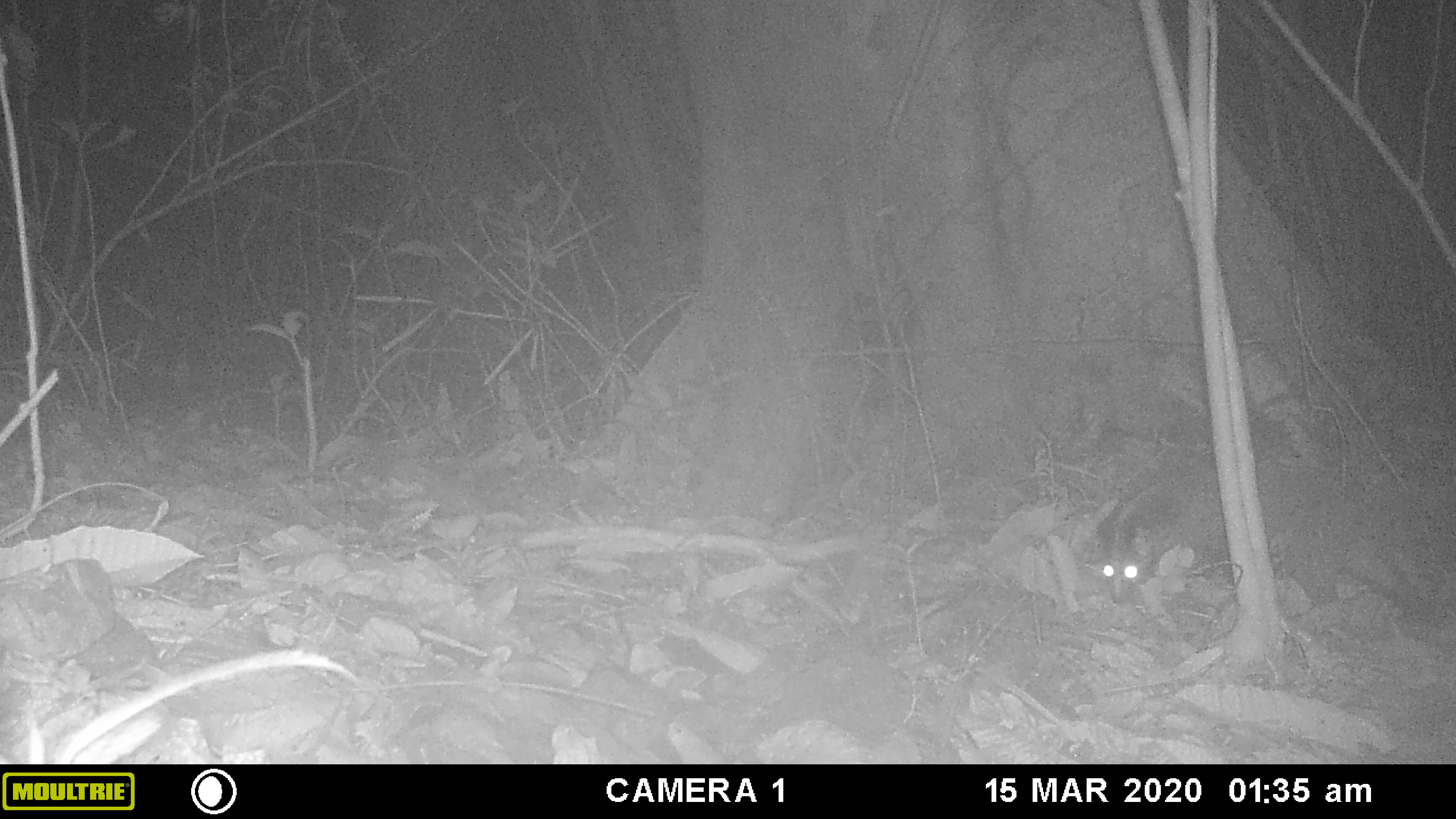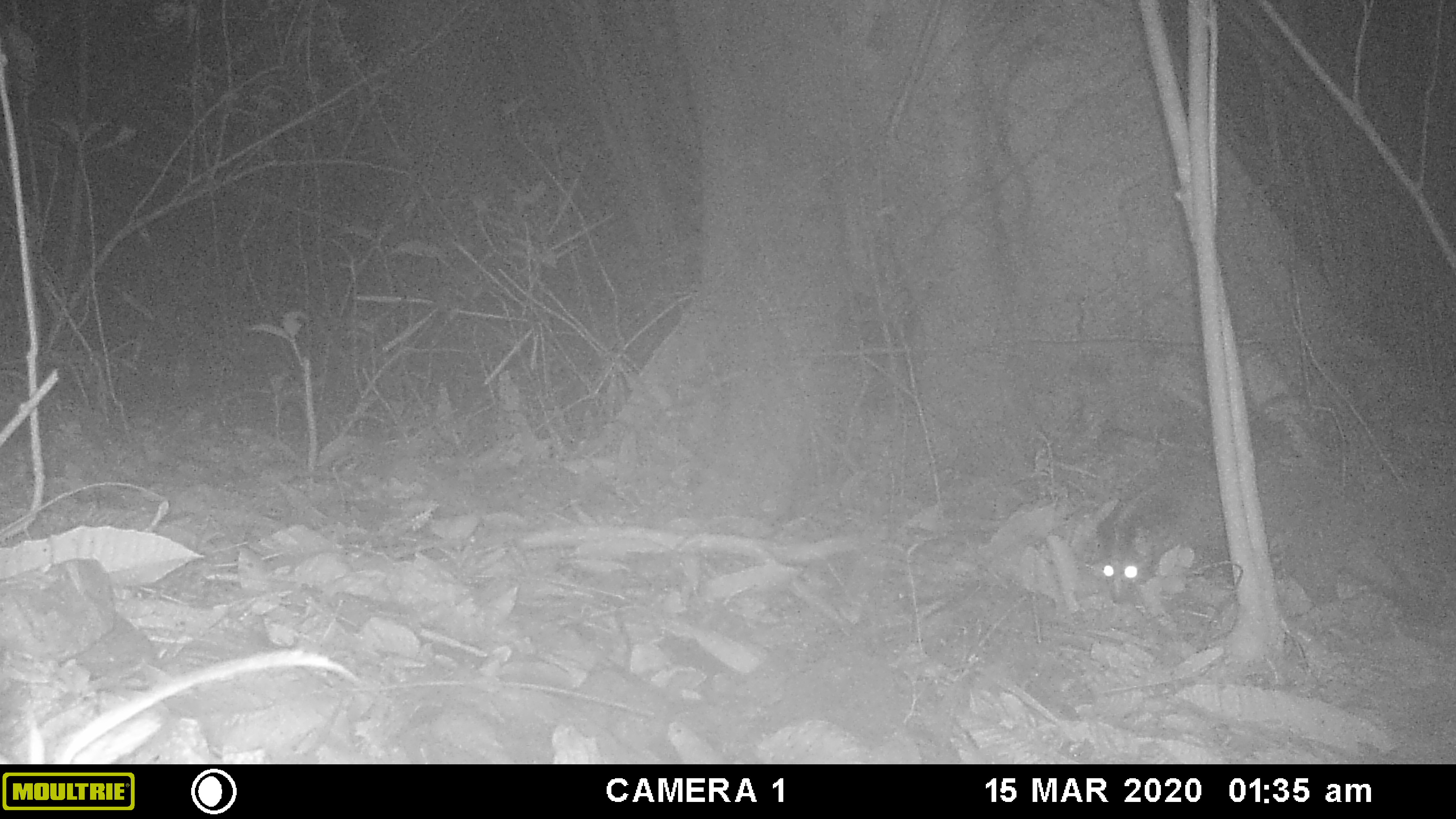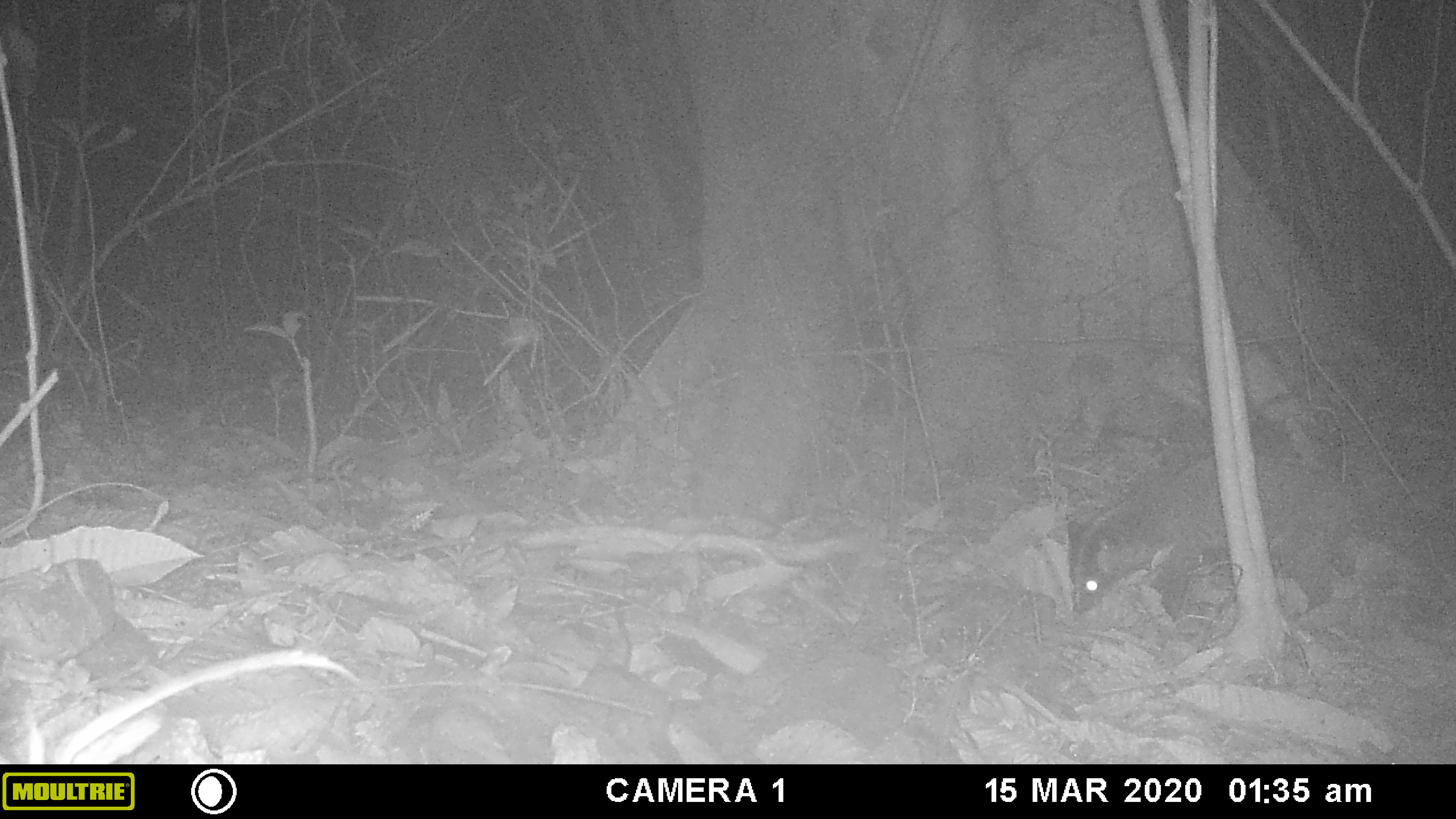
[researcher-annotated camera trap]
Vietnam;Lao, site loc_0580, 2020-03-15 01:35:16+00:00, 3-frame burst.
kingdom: Animalia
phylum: Arthropoda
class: Insecta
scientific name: Insecta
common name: insect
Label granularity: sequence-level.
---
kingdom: Animalia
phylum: Chordata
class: Mammalia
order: Carnivora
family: Viverridae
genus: Paguma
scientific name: Paguma larvata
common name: masked palm civet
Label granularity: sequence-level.